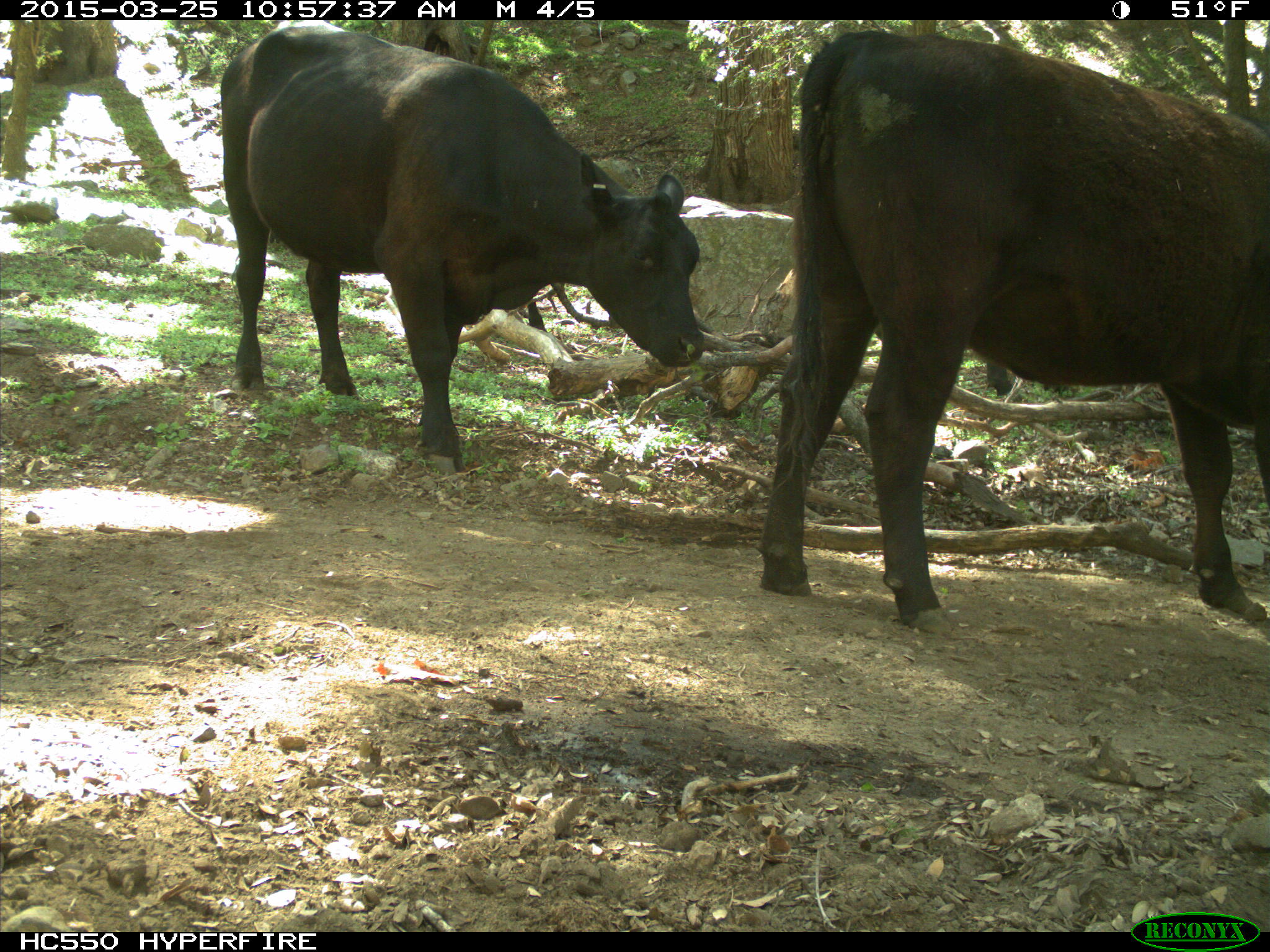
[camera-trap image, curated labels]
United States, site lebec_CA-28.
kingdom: Animalia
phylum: Chordata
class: Mammalia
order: Artiodactyla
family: Bovidae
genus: Bos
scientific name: Bos taurus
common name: domestic cow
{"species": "Bos taurus (domestic cow)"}